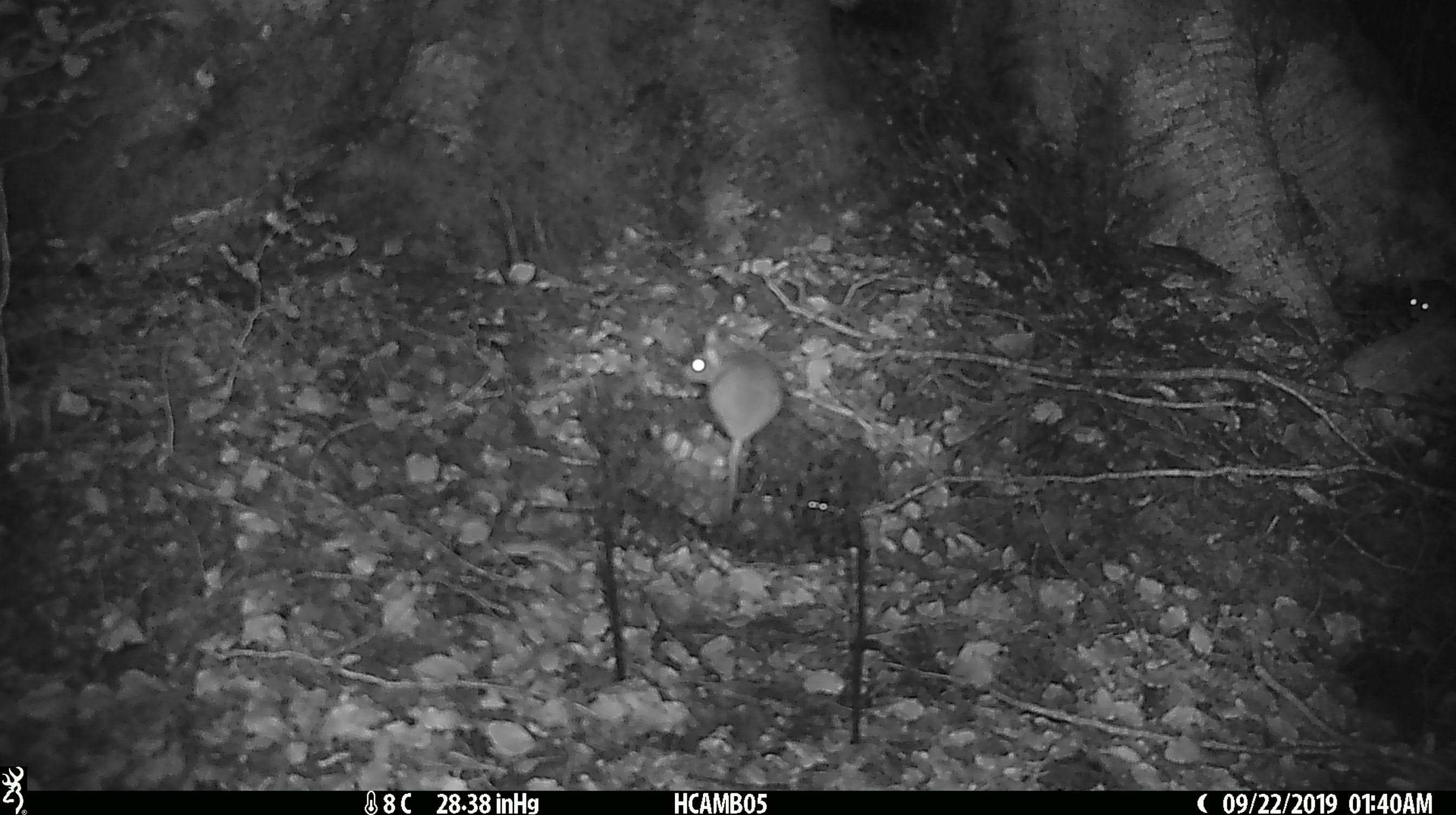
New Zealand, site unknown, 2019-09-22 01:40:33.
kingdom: Animalia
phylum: Chordata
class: Mammalia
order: Rodentia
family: Muridae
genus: Mus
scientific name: Mus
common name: mouse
Mouse (Mus).